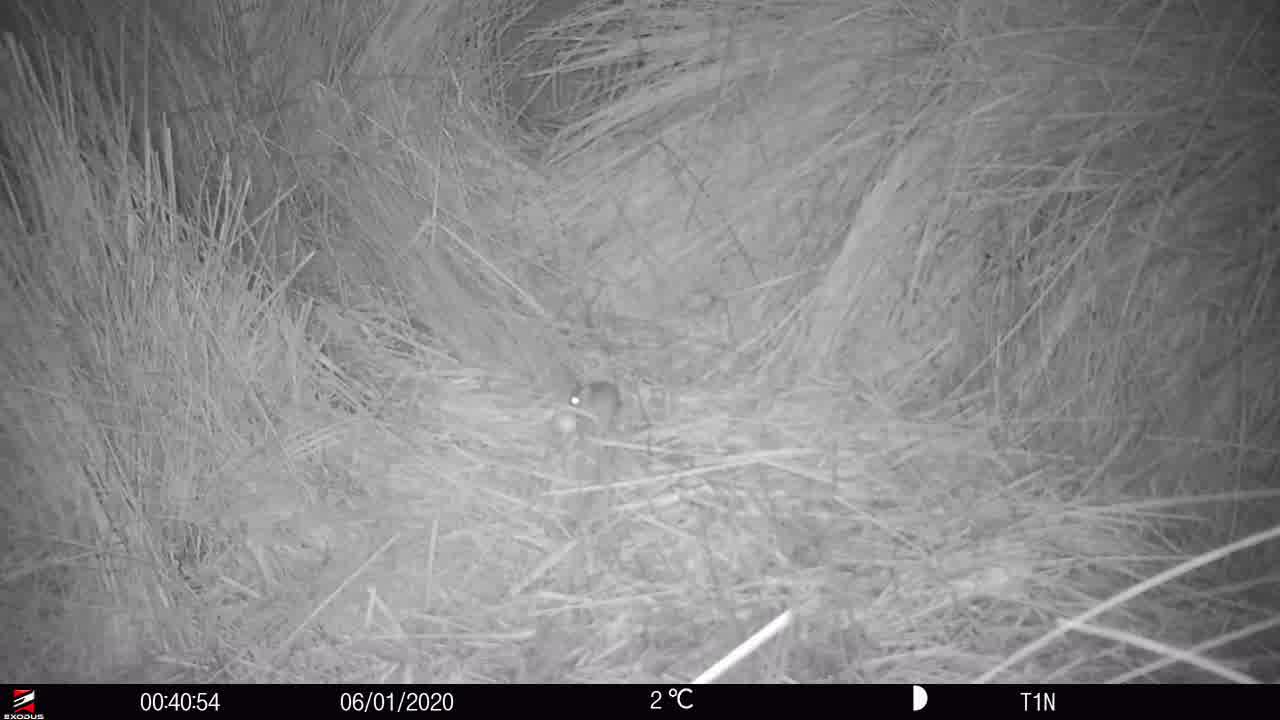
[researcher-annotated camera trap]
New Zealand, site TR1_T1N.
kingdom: Animalia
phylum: Chordata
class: Mammalia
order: Rodentia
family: Muridae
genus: Mus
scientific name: Mus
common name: mouse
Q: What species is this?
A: Mouse (Mus).